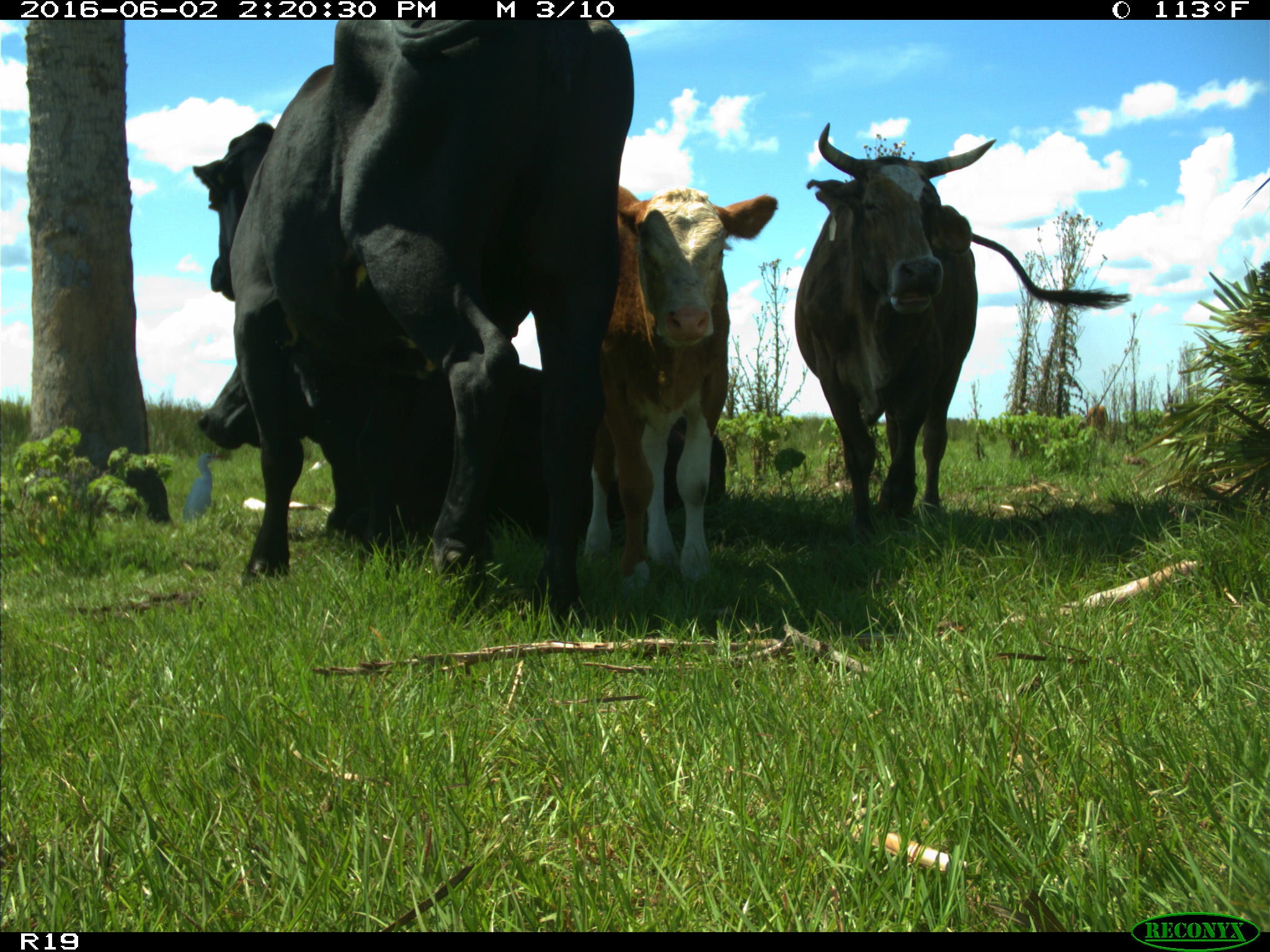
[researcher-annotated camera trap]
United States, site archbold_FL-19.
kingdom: Animalia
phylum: Chordata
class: Mammalia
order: Artiodactyla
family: Bovidae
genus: Bos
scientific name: Bos taurus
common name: domestic cow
Bos taurus (domestic cow).